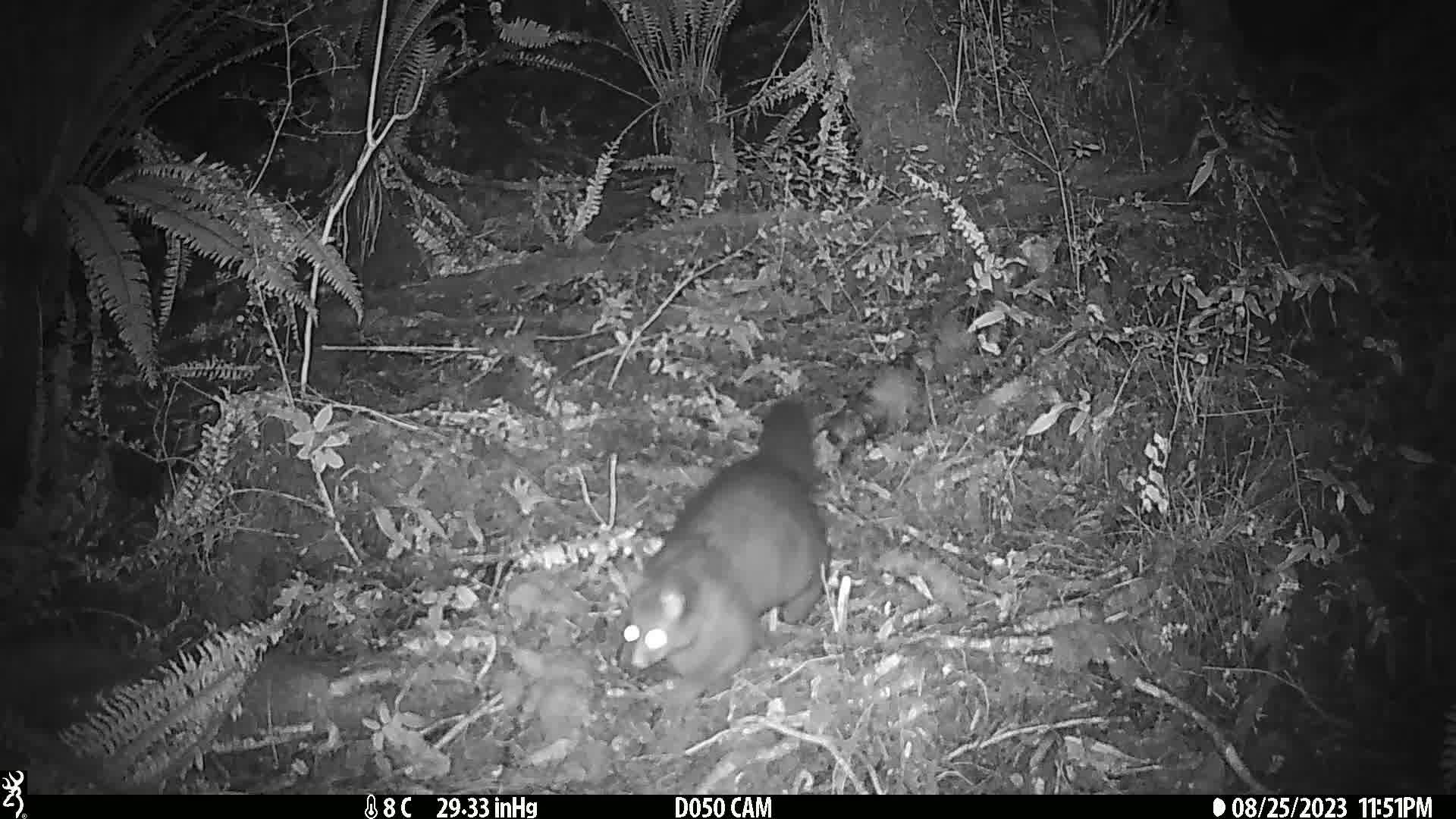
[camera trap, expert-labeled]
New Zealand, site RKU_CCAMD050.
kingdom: Animalia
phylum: Chordata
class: Mammalia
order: Diprotodontia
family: Phalangeridae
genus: Trichosurus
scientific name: Trichosurus vulpecula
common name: common brushtail possum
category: possum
Possum (common brushtail possum) (Trichosurus vulpecula).